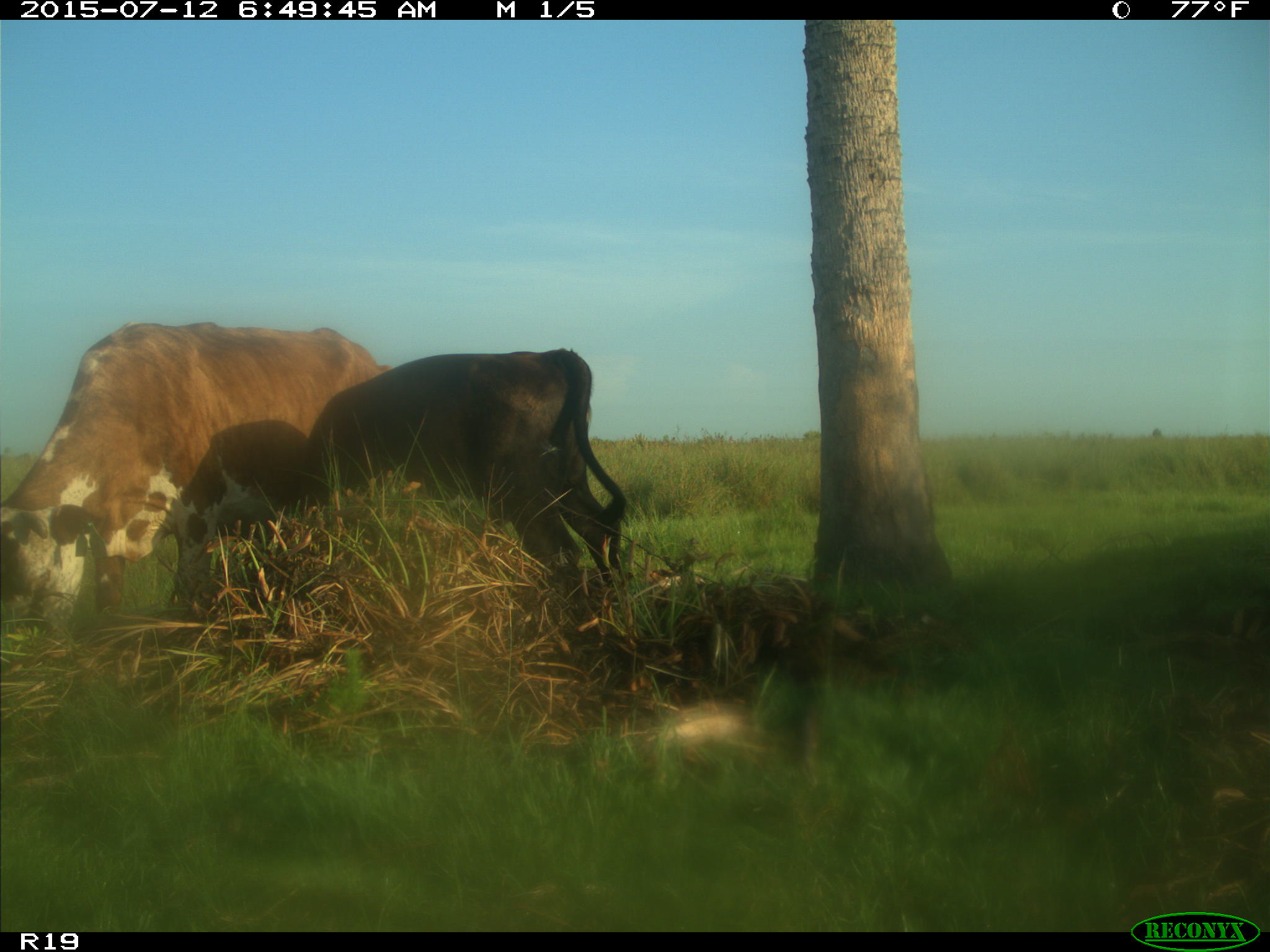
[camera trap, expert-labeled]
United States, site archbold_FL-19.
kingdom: Animalia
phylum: Chordata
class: Mammalia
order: Artiodactyla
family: Bovidae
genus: Bos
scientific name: Bos taurus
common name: domestic cow